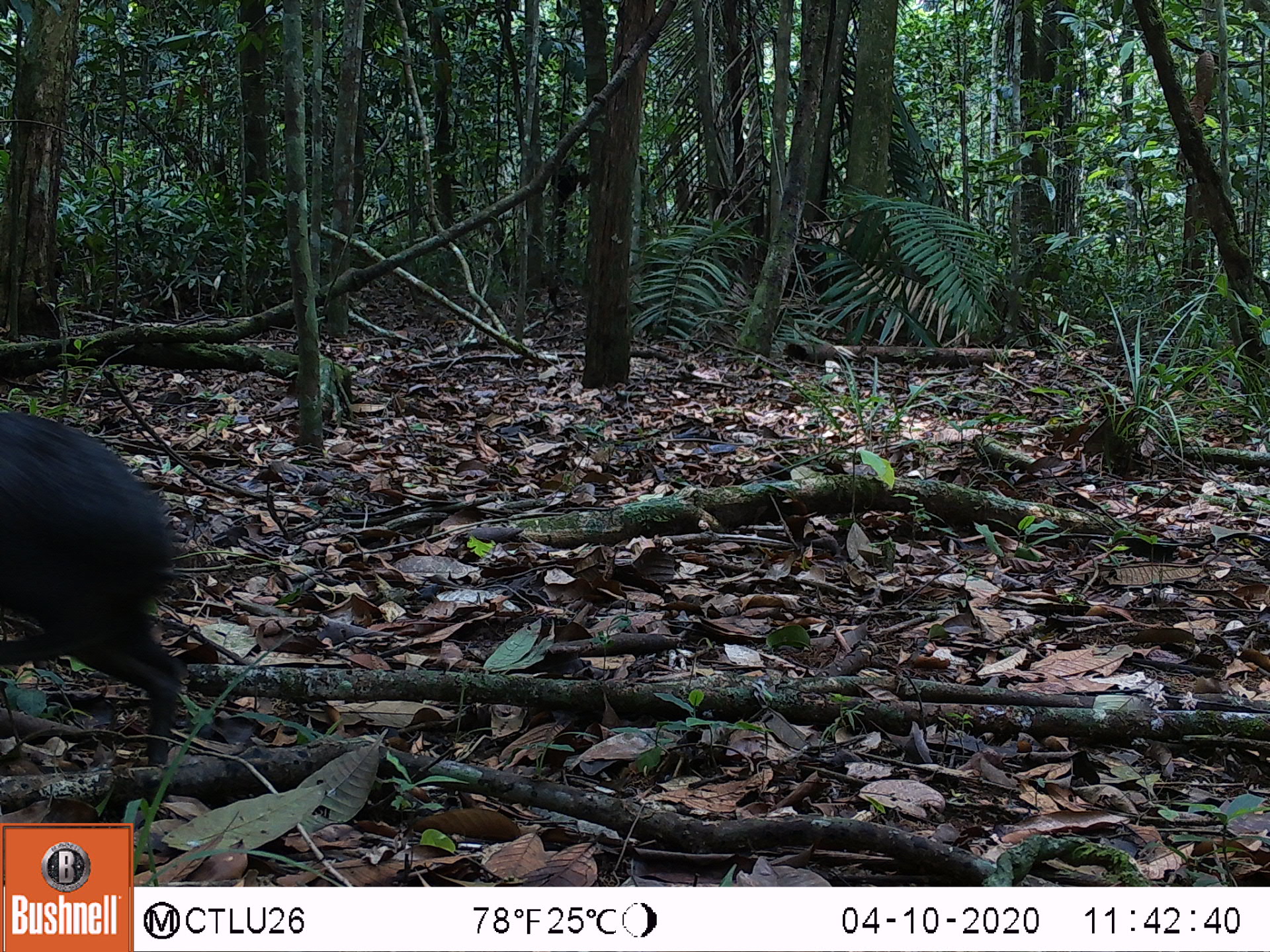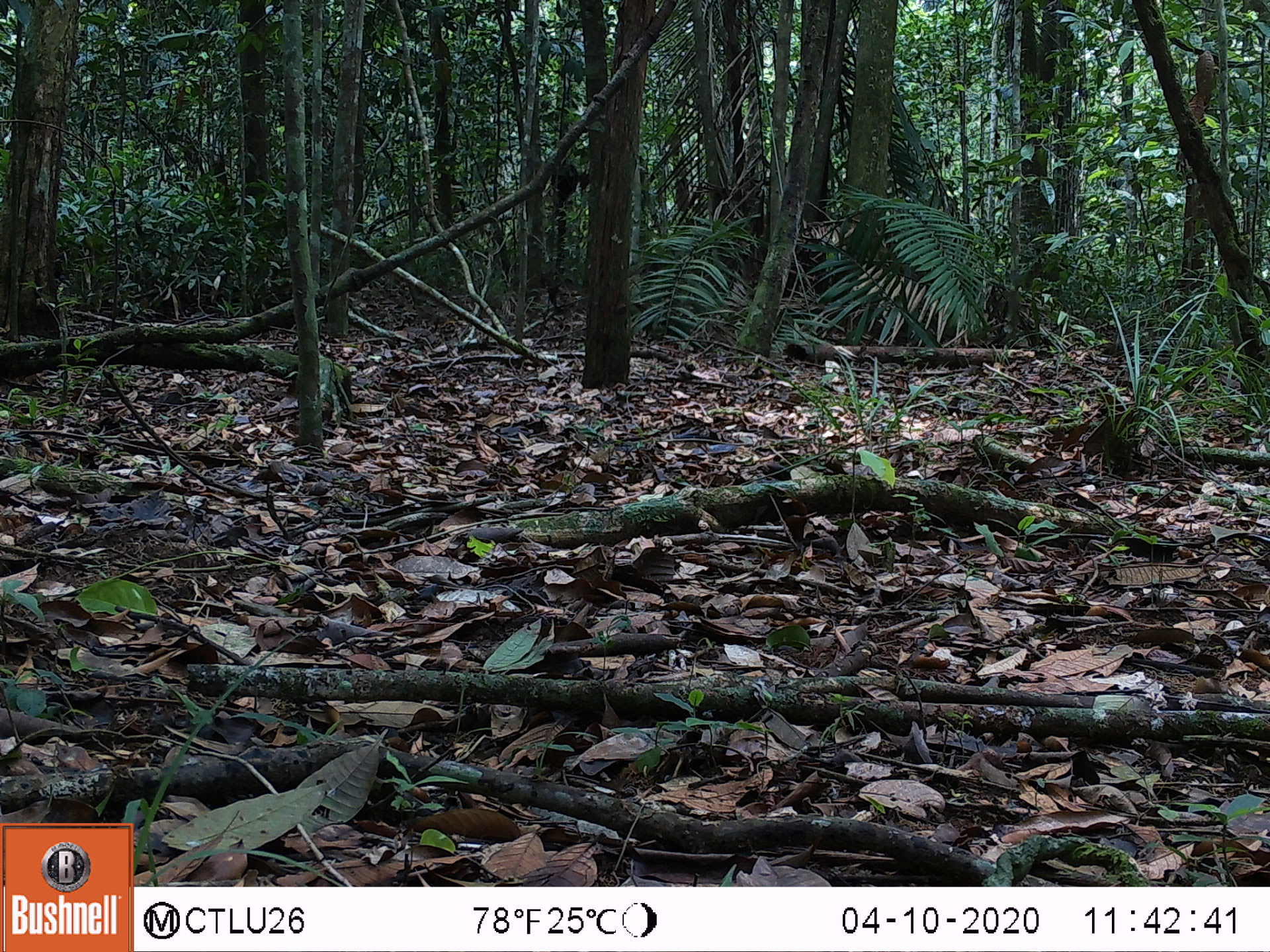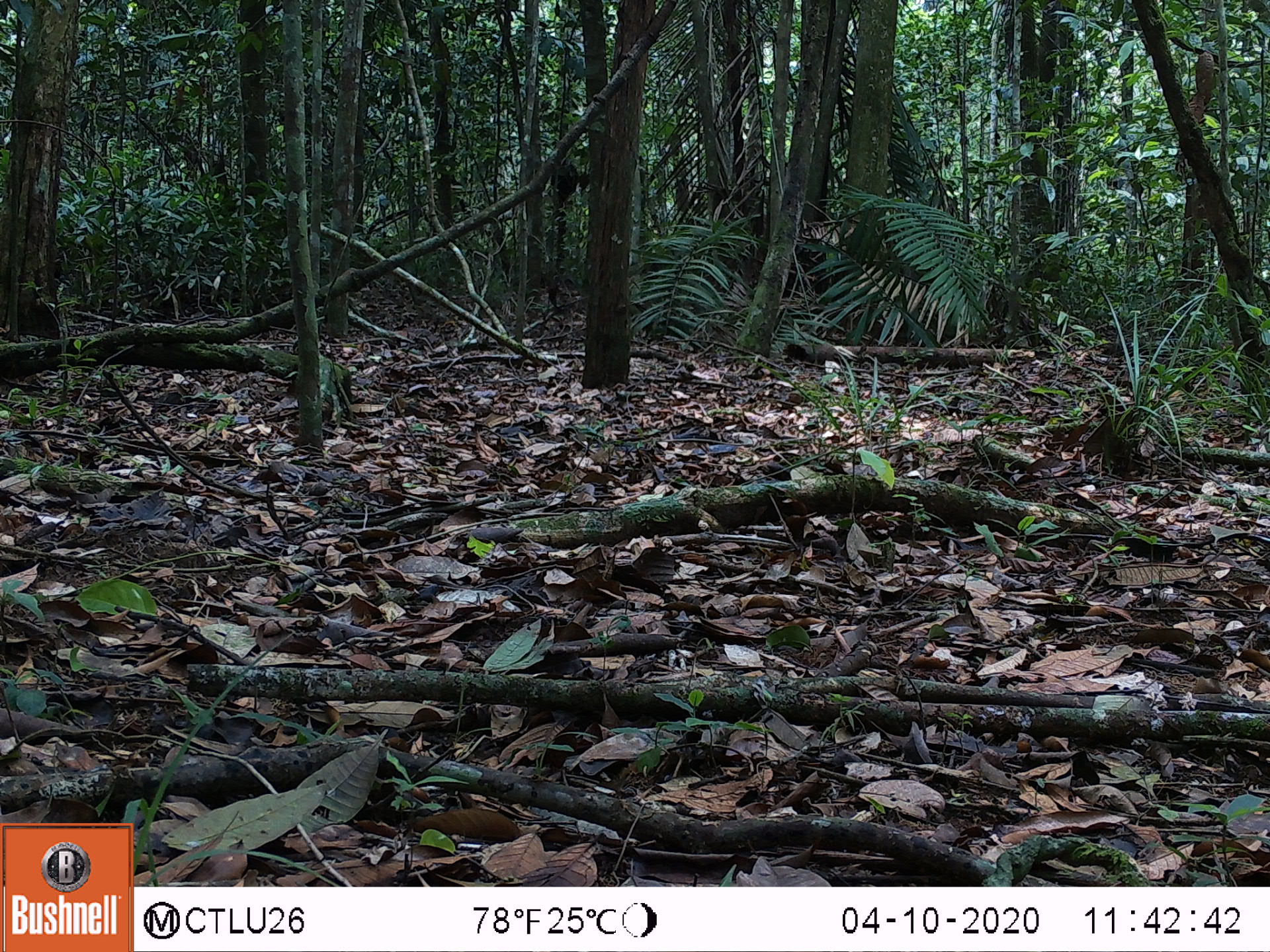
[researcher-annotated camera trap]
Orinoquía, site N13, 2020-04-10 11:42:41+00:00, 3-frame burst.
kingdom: Animalia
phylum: Chordata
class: Mammalia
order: Rodentia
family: Dasyproctidae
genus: Dasyprocta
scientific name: Dasyprocta fuliginosa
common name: black agouti